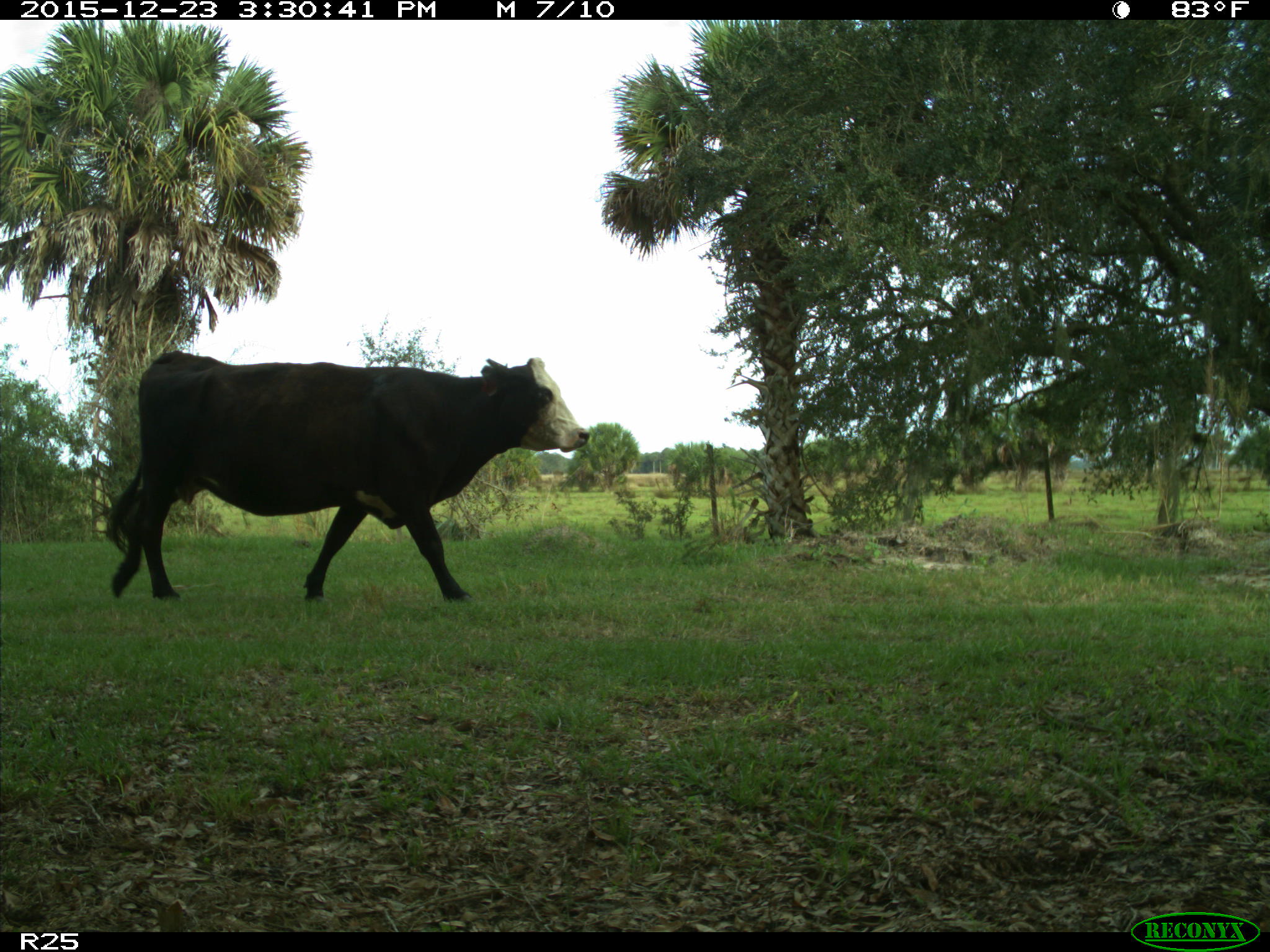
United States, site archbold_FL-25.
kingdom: Animalia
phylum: Chordata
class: Mammalia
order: Artiodactyla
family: Bovidae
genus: Bos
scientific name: Bos taurus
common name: domestic cow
Bos taurus (domestic cow).